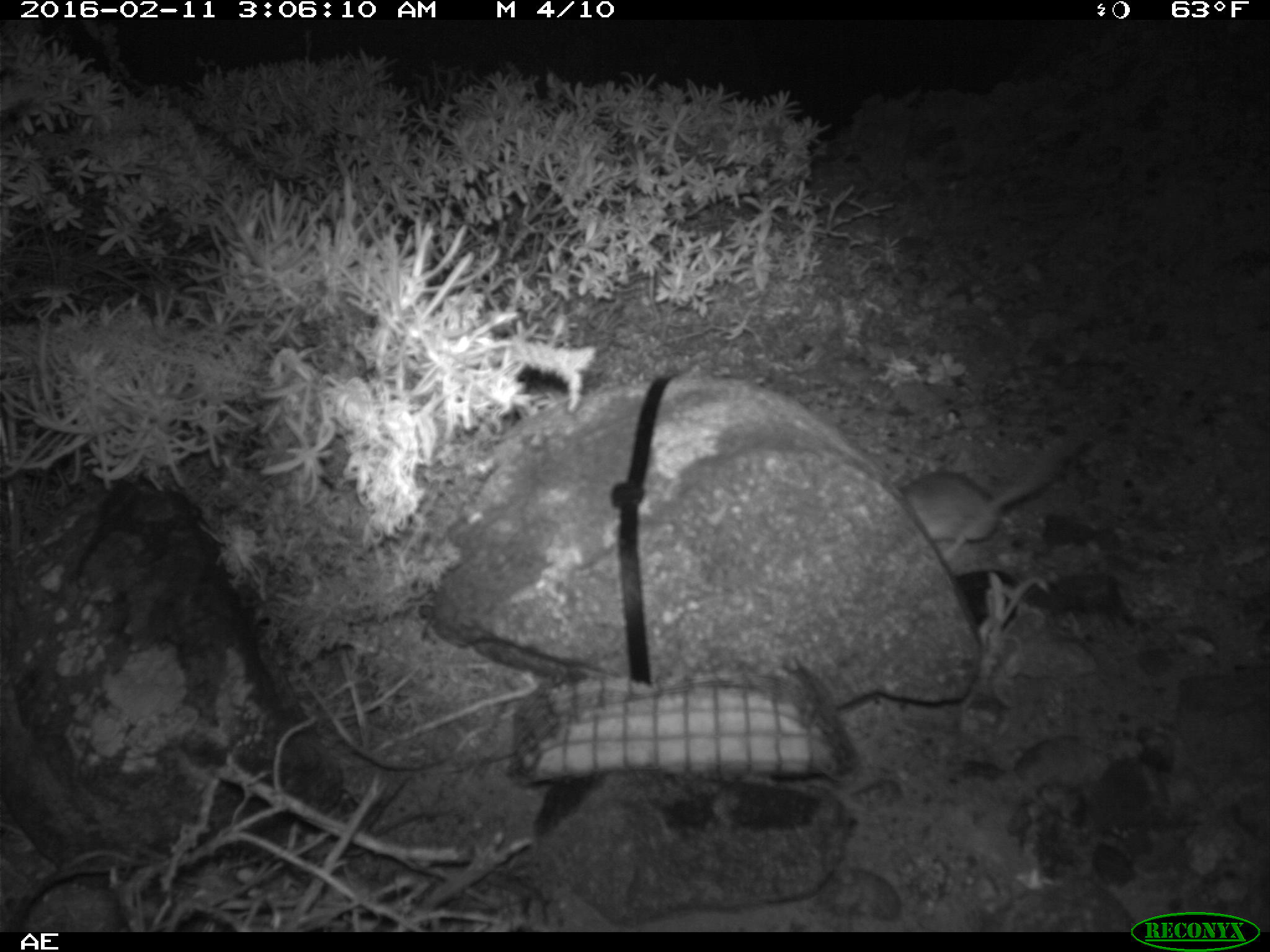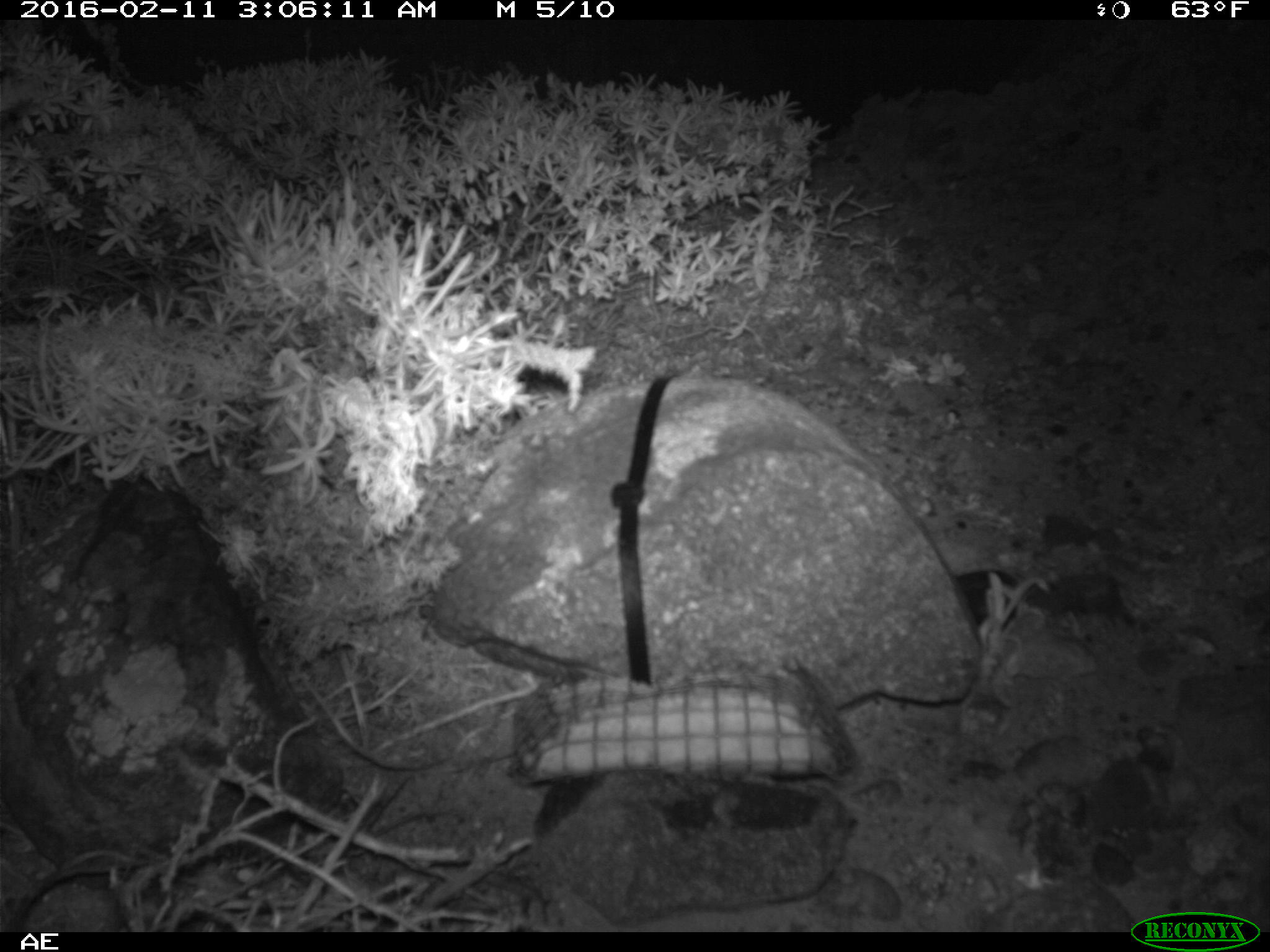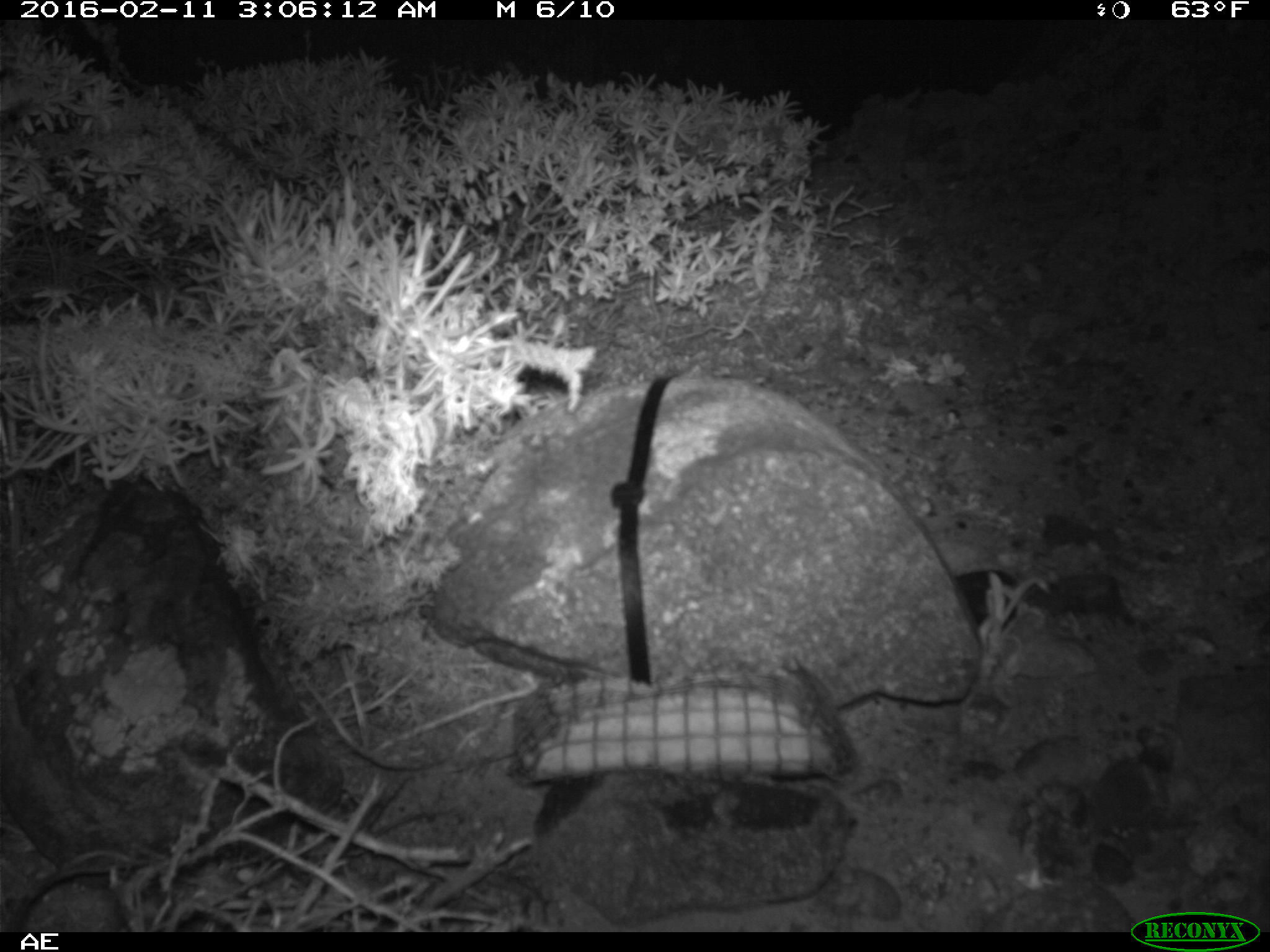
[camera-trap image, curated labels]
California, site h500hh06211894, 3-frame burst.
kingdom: Animalia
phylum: Chordata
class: Mammalia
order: Rodentia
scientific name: Rodentia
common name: rodent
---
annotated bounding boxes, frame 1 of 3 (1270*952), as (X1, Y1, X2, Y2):
rodent: (898, 423, 1102, 562)